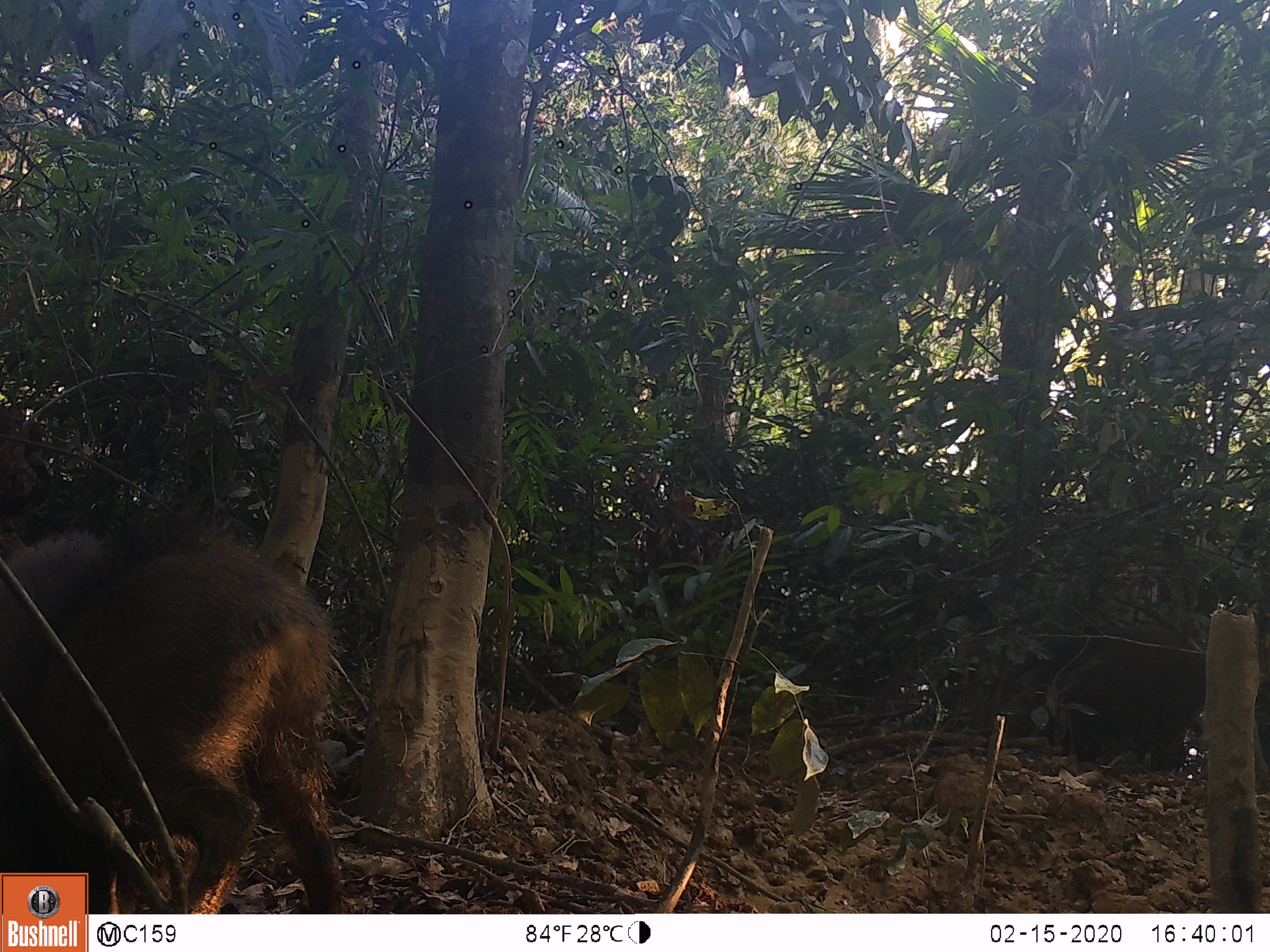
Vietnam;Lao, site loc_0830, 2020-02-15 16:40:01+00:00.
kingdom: Animalia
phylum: Chordata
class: Mammalia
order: Artiodactyla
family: Suidae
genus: Sus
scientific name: Sus scrofa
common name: eurasian wild pig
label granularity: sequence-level